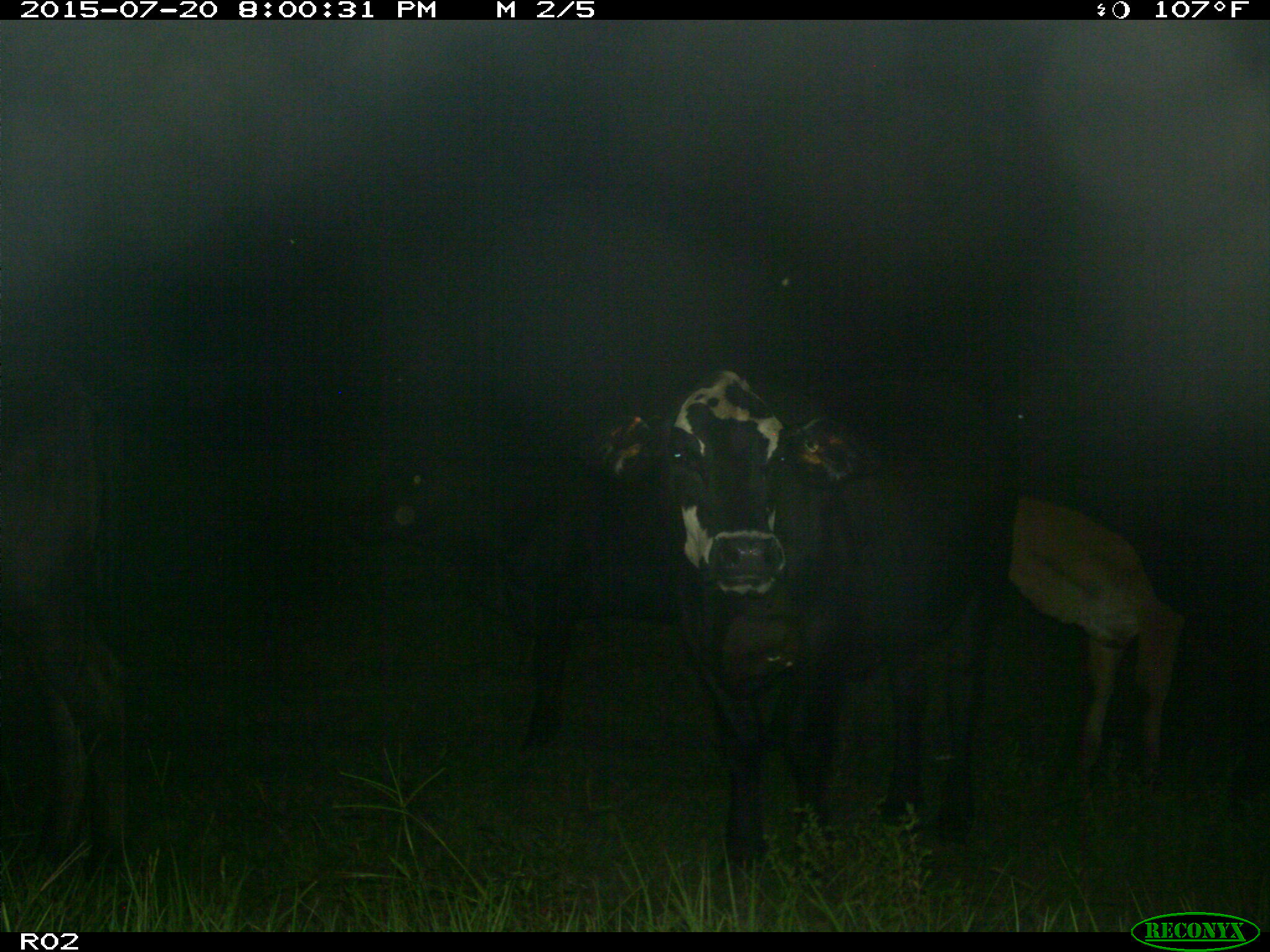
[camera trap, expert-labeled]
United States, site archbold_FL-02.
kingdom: Animalia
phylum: Chordata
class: Mammalia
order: Artiodactyla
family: Bovidae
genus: Bos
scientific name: Bos taurus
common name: domestic cow